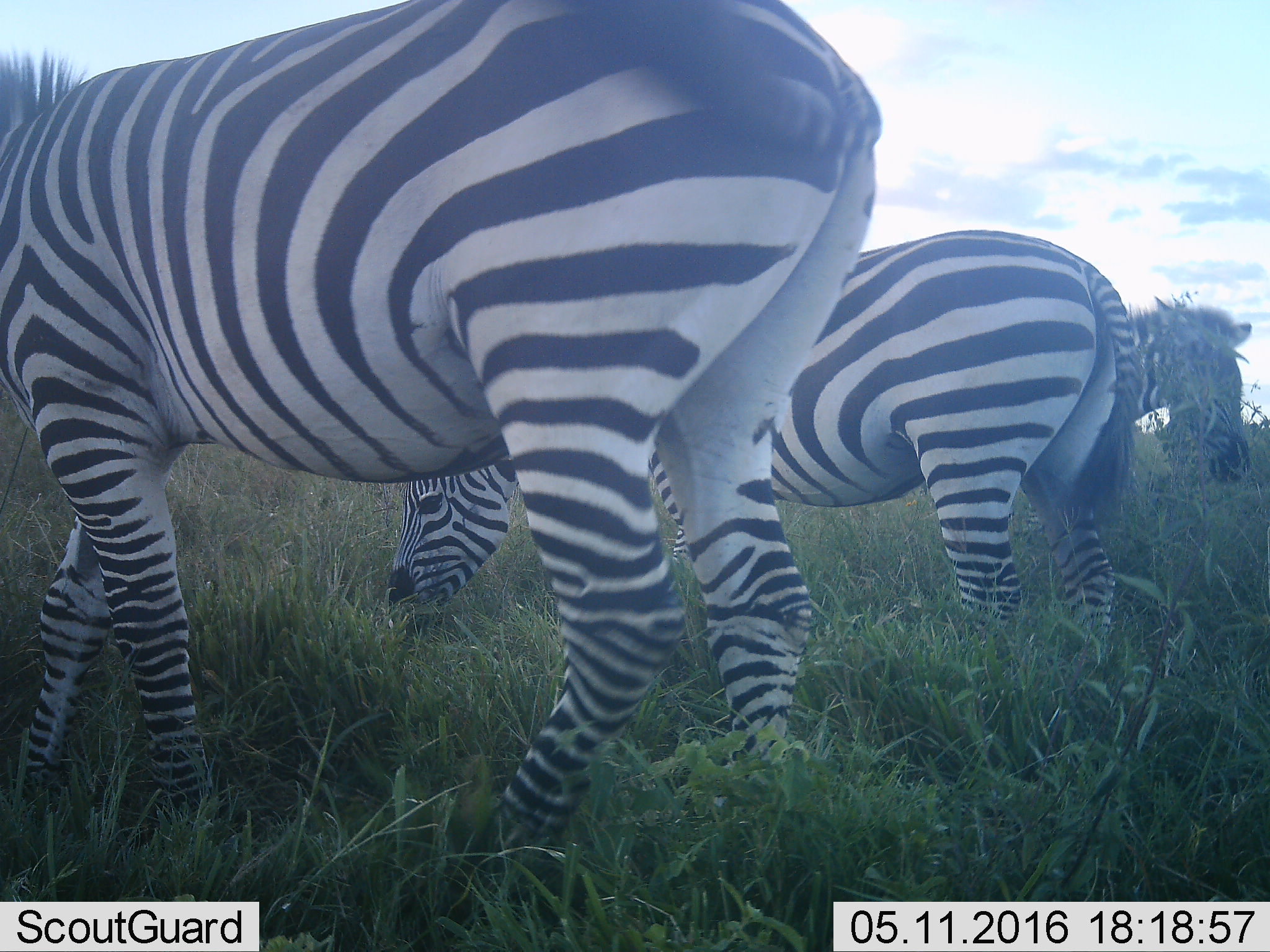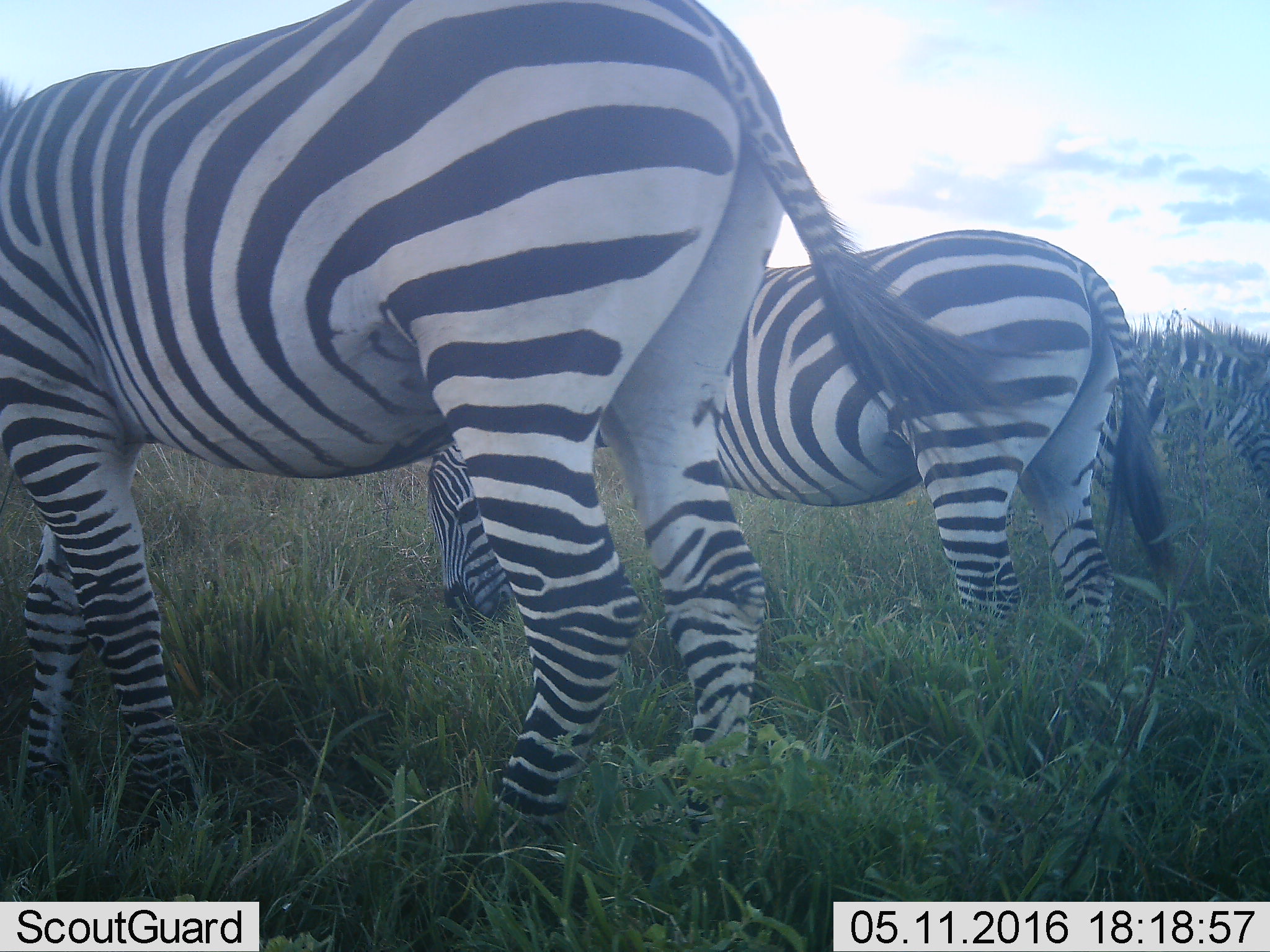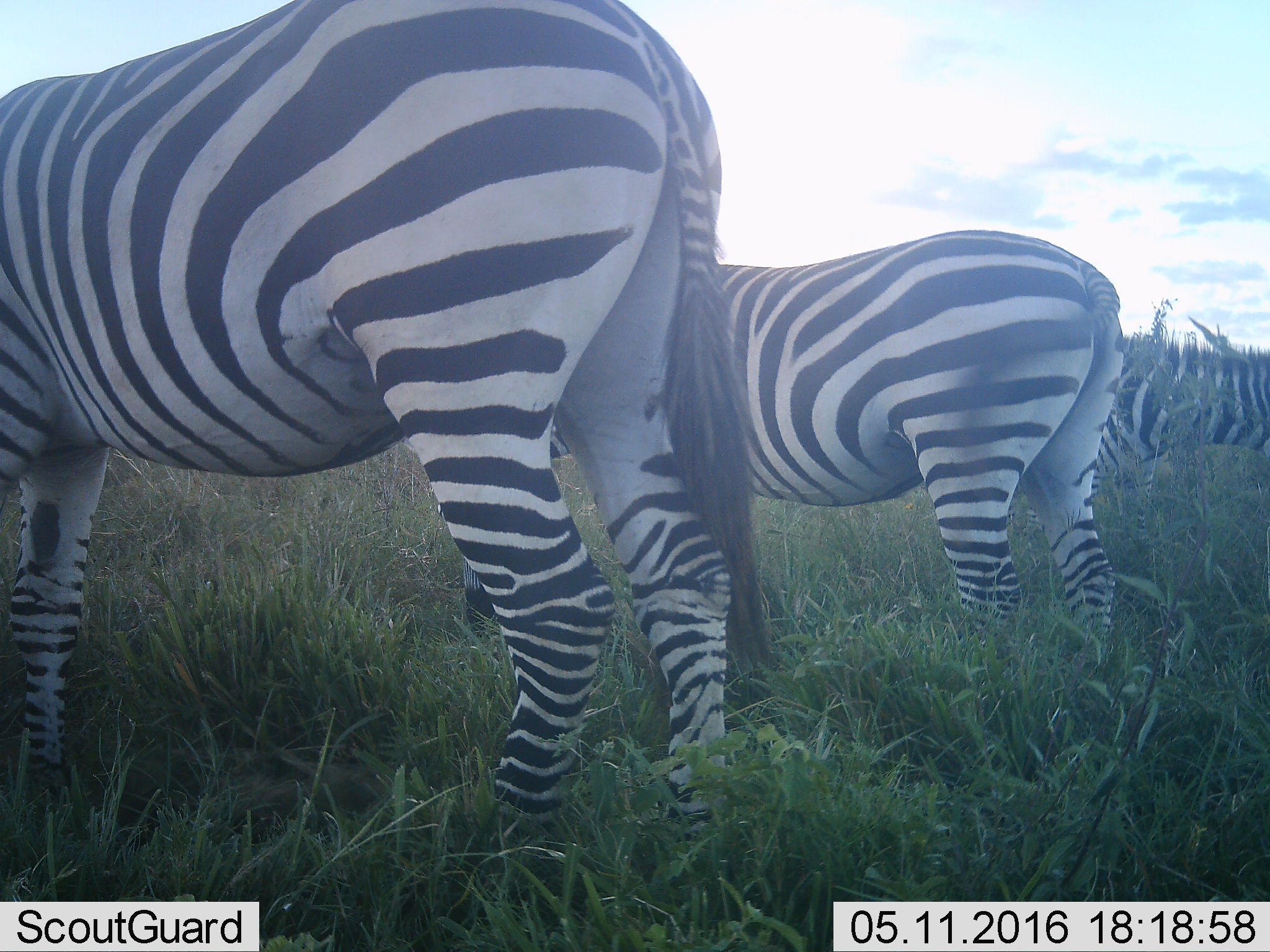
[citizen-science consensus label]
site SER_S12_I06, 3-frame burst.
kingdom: Animalia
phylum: Chordata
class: Mammalia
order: Perissodactyla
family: Equidae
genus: Equus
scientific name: Equus quagga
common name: plains zebra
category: zebraplains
Zebraplains (plains zebra) (Equus quagga), count 3. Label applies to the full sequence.